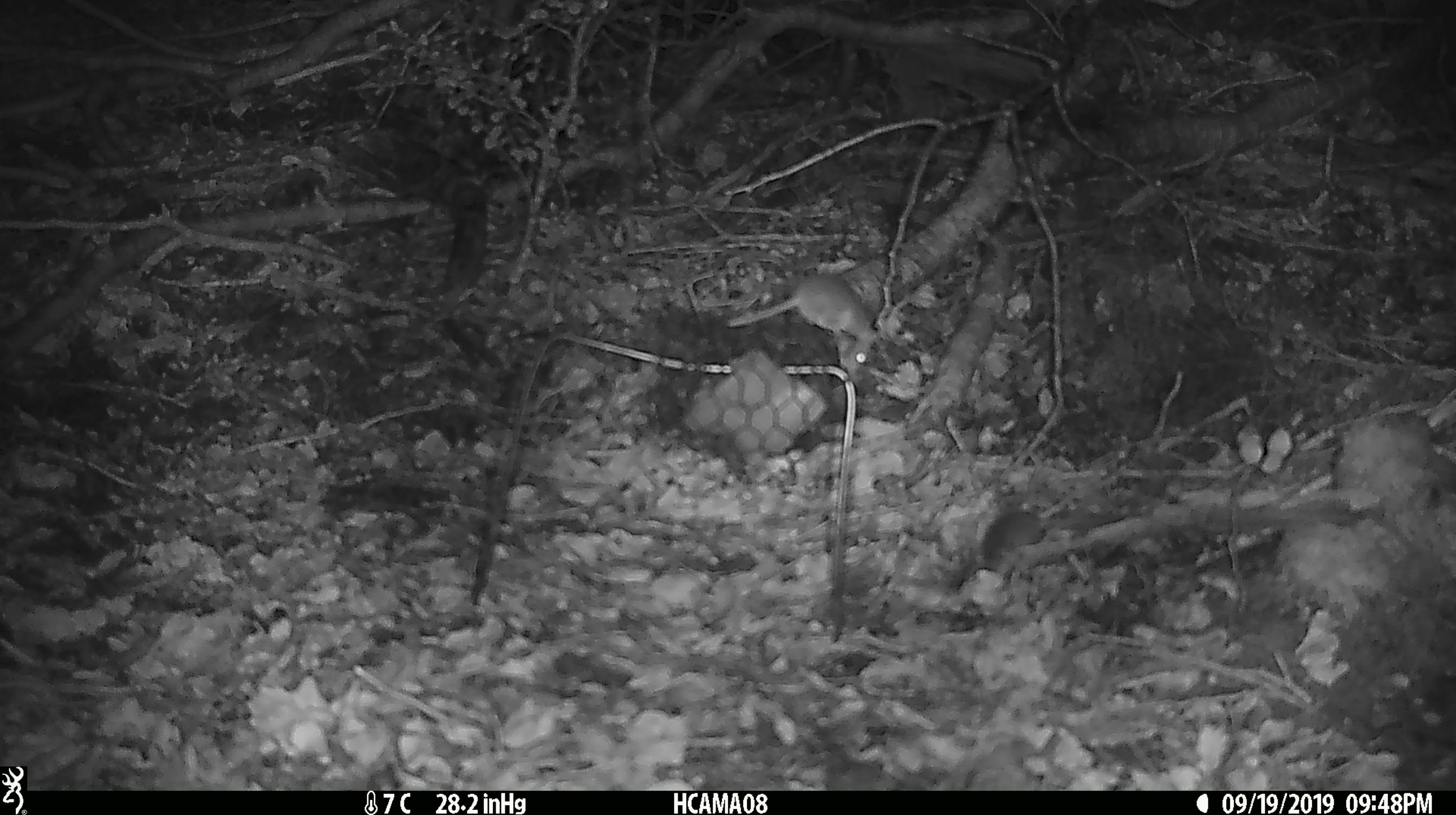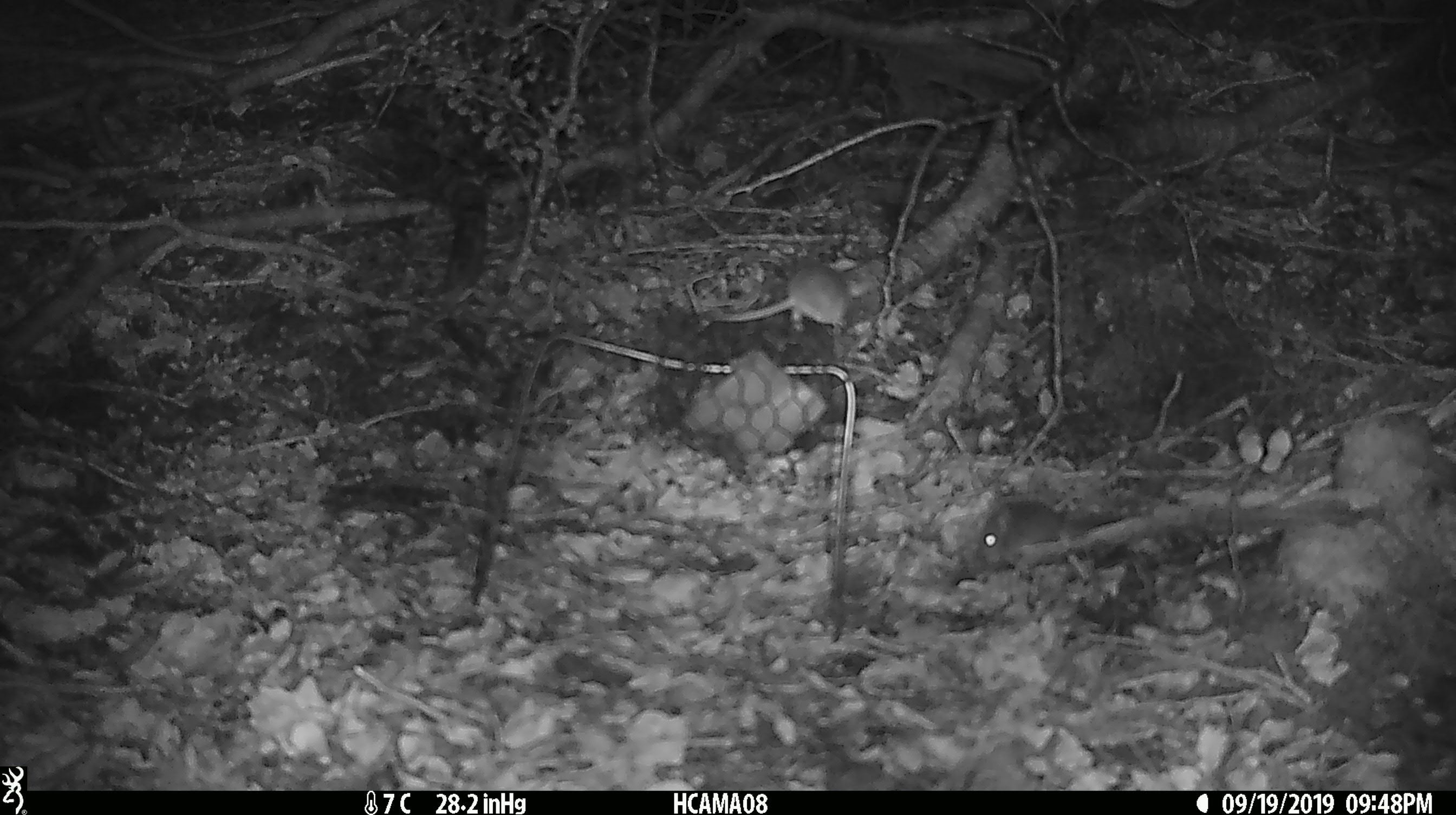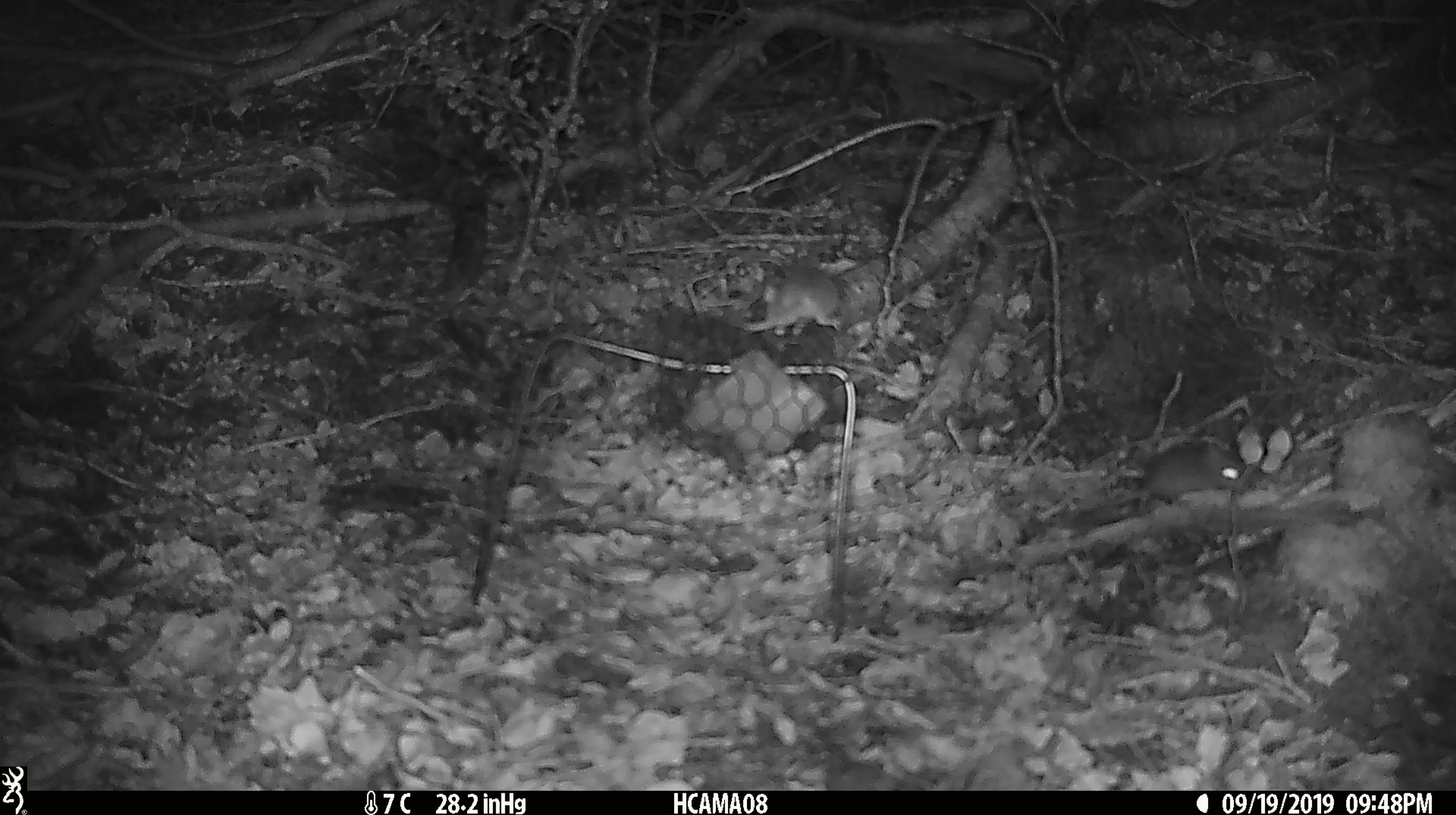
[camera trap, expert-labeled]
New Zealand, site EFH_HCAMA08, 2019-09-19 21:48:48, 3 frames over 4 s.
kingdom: Animalia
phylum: Chordata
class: Mammalia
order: Rodentia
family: Muridae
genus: Mus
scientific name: Mus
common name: mouse